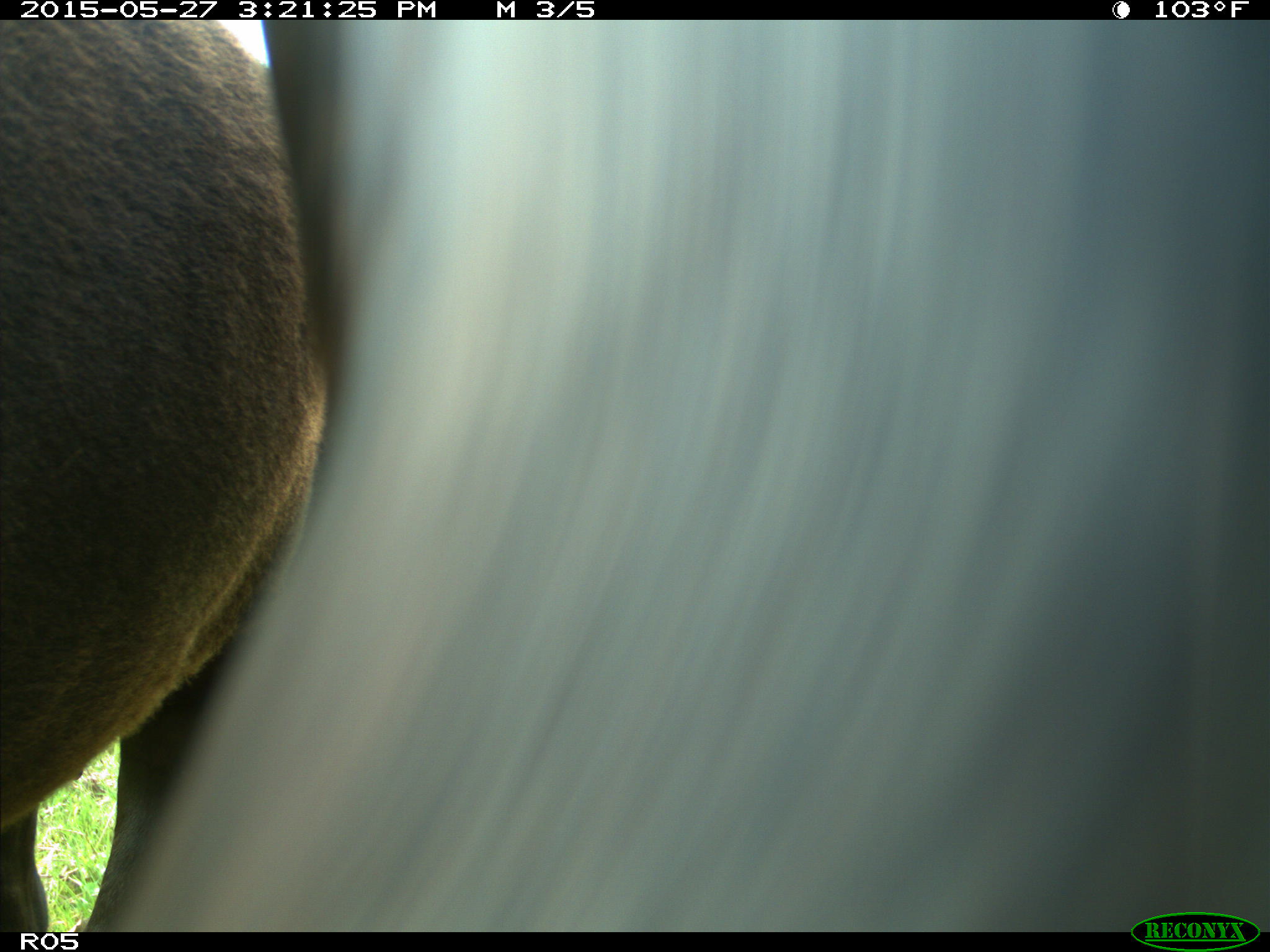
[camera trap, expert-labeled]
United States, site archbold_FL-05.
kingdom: Animalia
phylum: Chordata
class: Mammalia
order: Artiodactyla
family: Bovidae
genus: Bos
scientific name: Bos taurus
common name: domestic cow